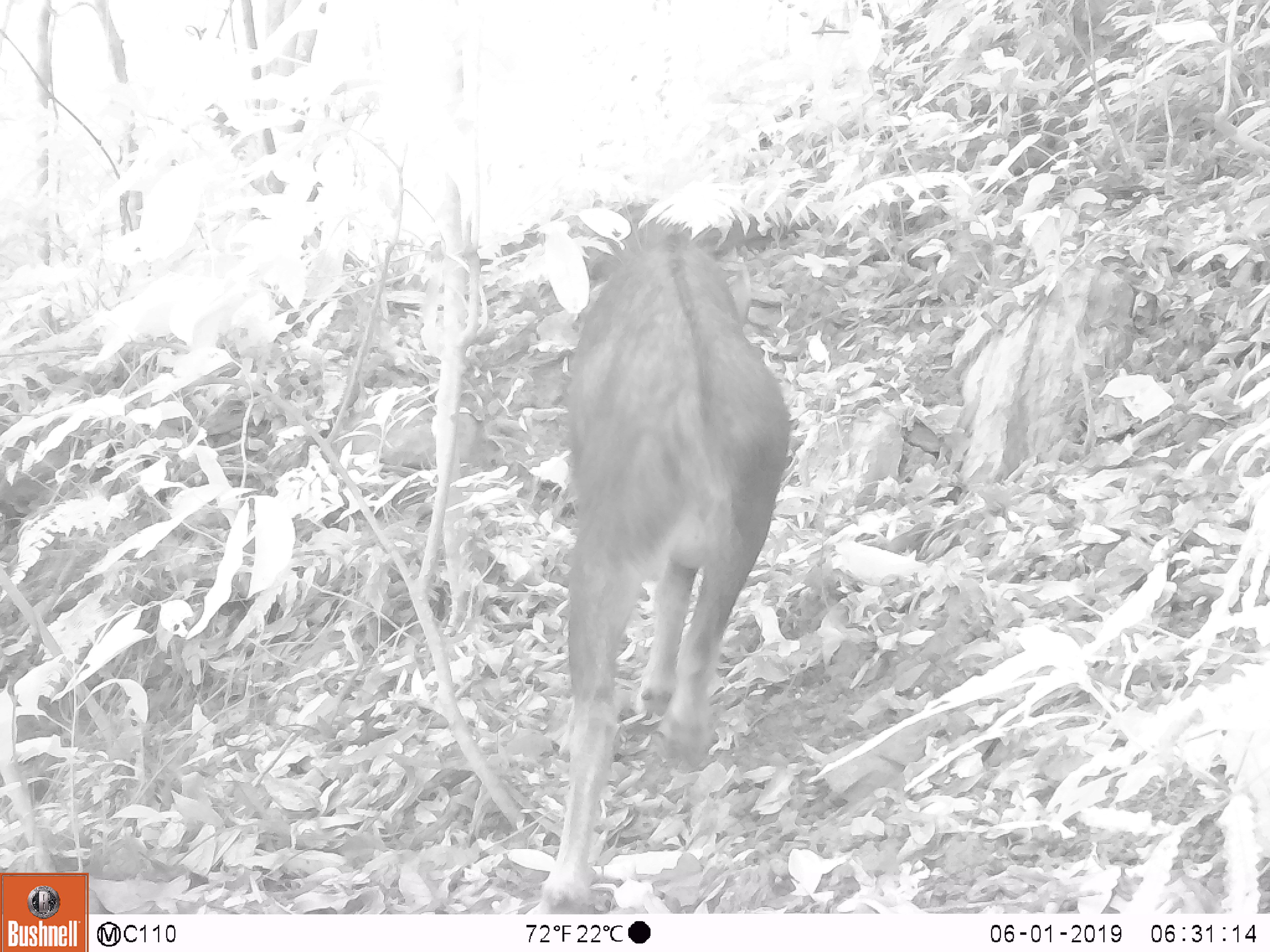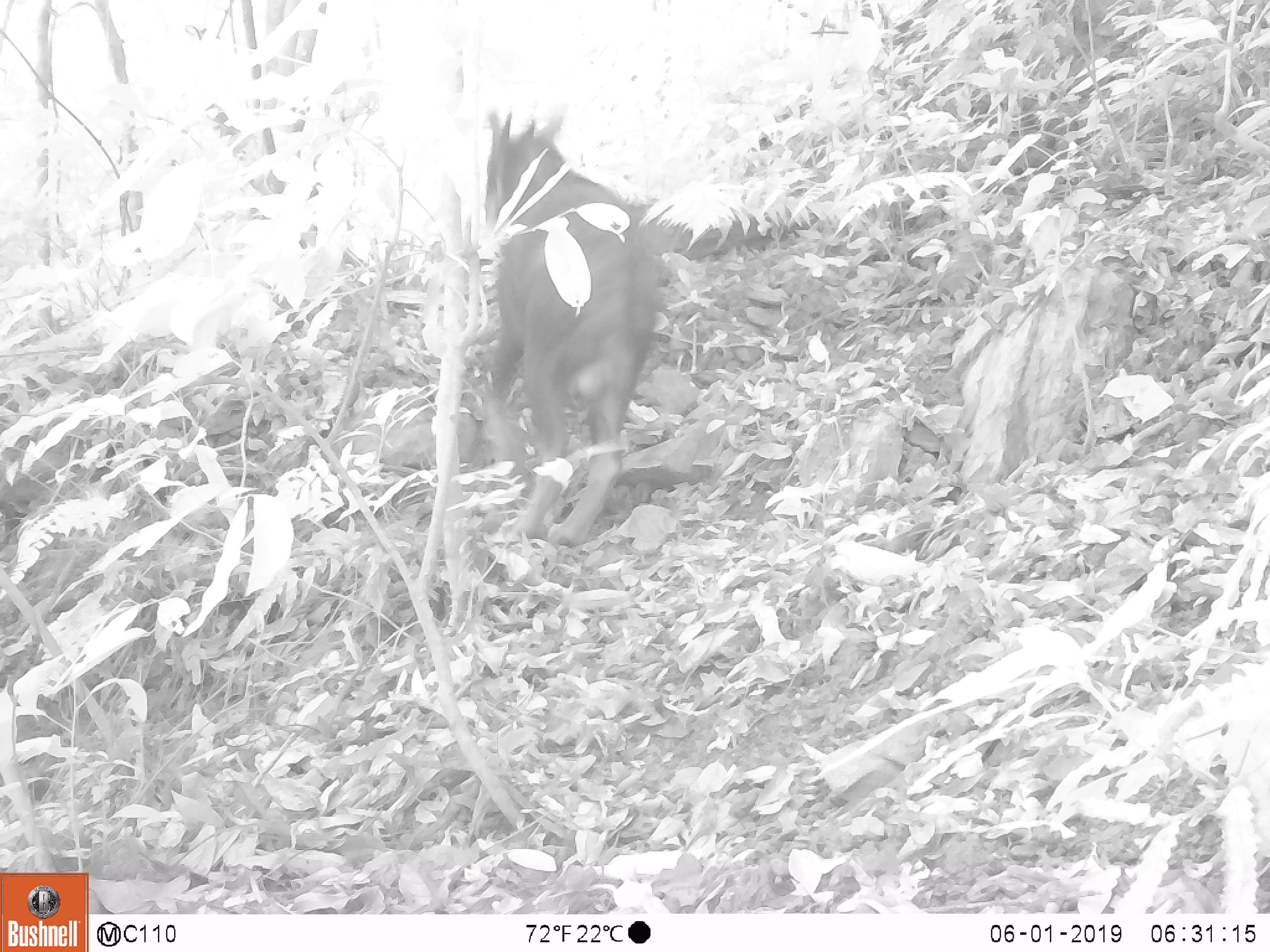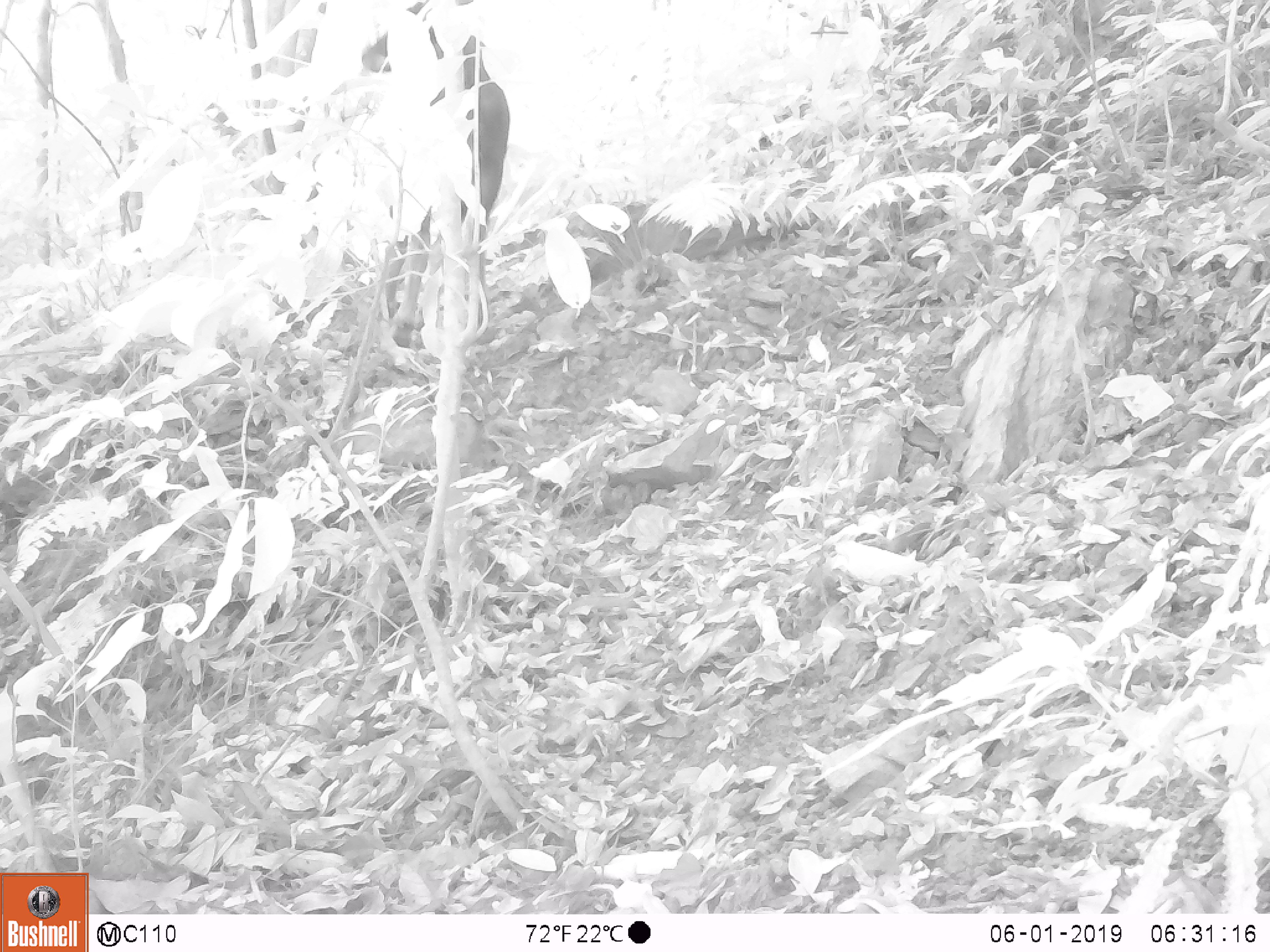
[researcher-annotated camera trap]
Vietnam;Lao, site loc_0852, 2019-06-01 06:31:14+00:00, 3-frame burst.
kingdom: Animalia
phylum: Chordata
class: Mammalia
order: Artiodactyla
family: Bovidae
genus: Capricornis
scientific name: Capricornis sumatraensis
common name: chinese serow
Chinese serow (Capricornis sumatraensis). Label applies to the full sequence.